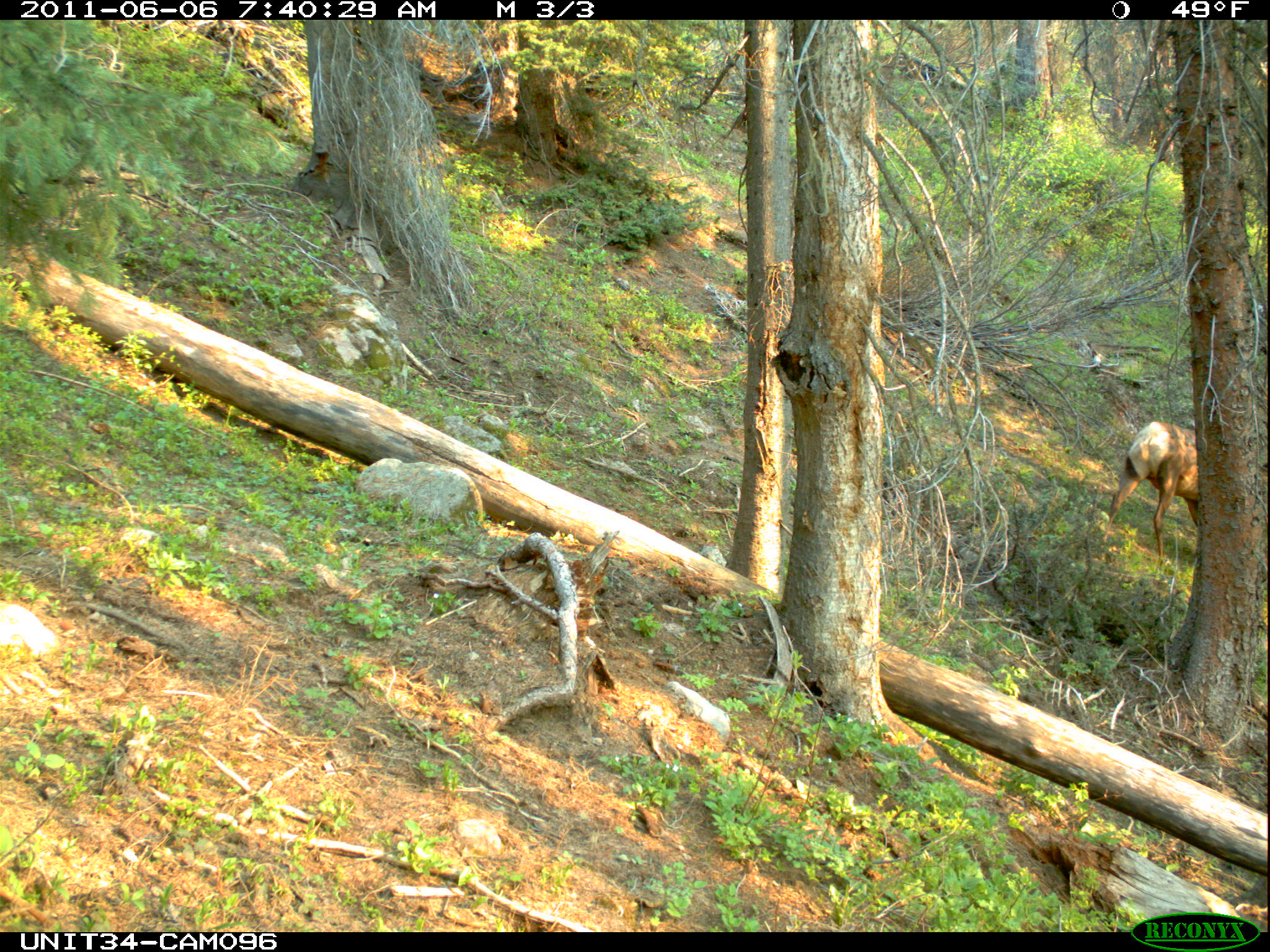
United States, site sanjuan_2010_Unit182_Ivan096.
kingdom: Animalia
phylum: Chordata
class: Mammalia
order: Artiodactyla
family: Cervidae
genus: Cervus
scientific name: Cervus elaphus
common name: red deer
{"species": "Cervus elaphus (red deer)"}